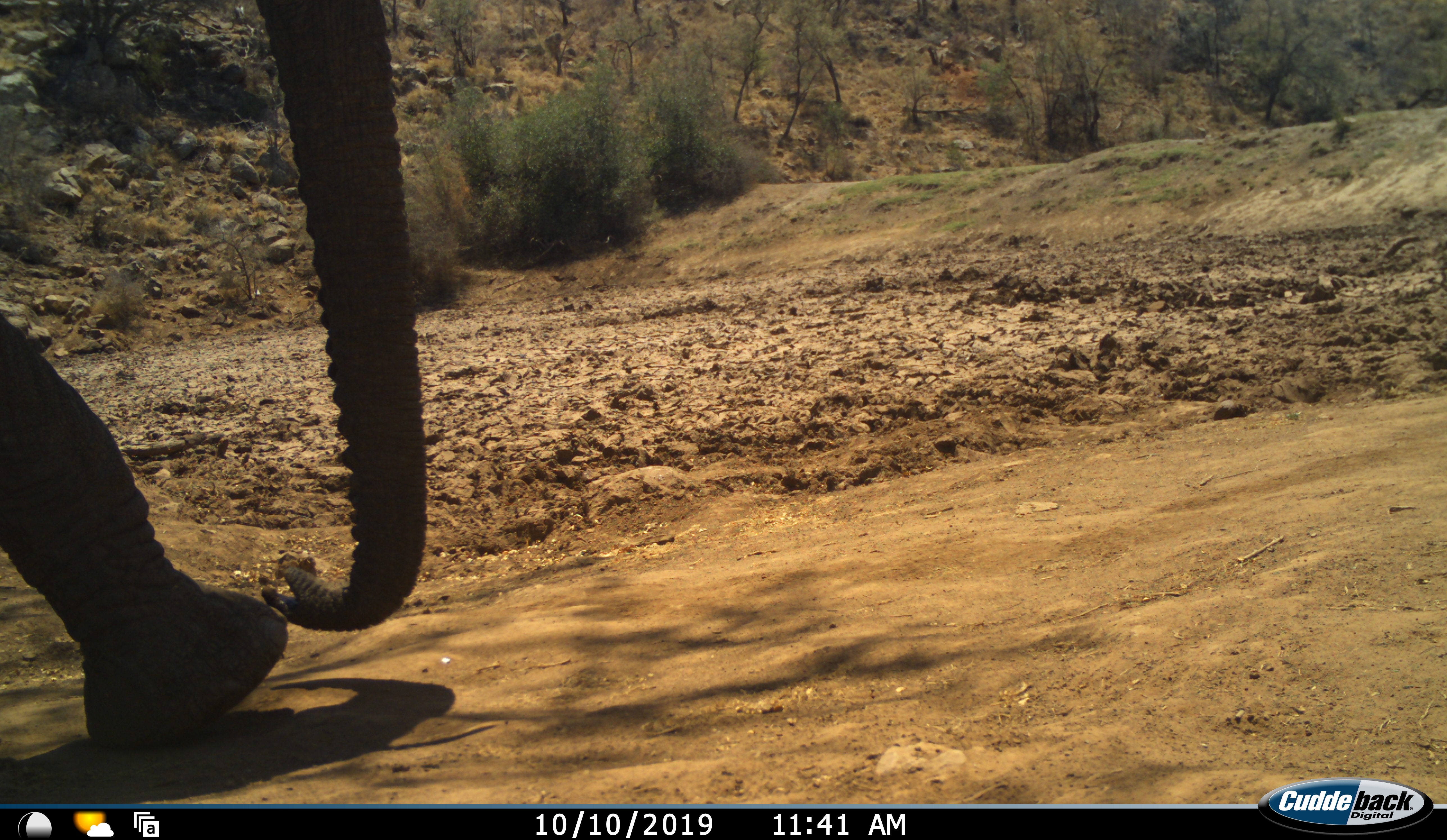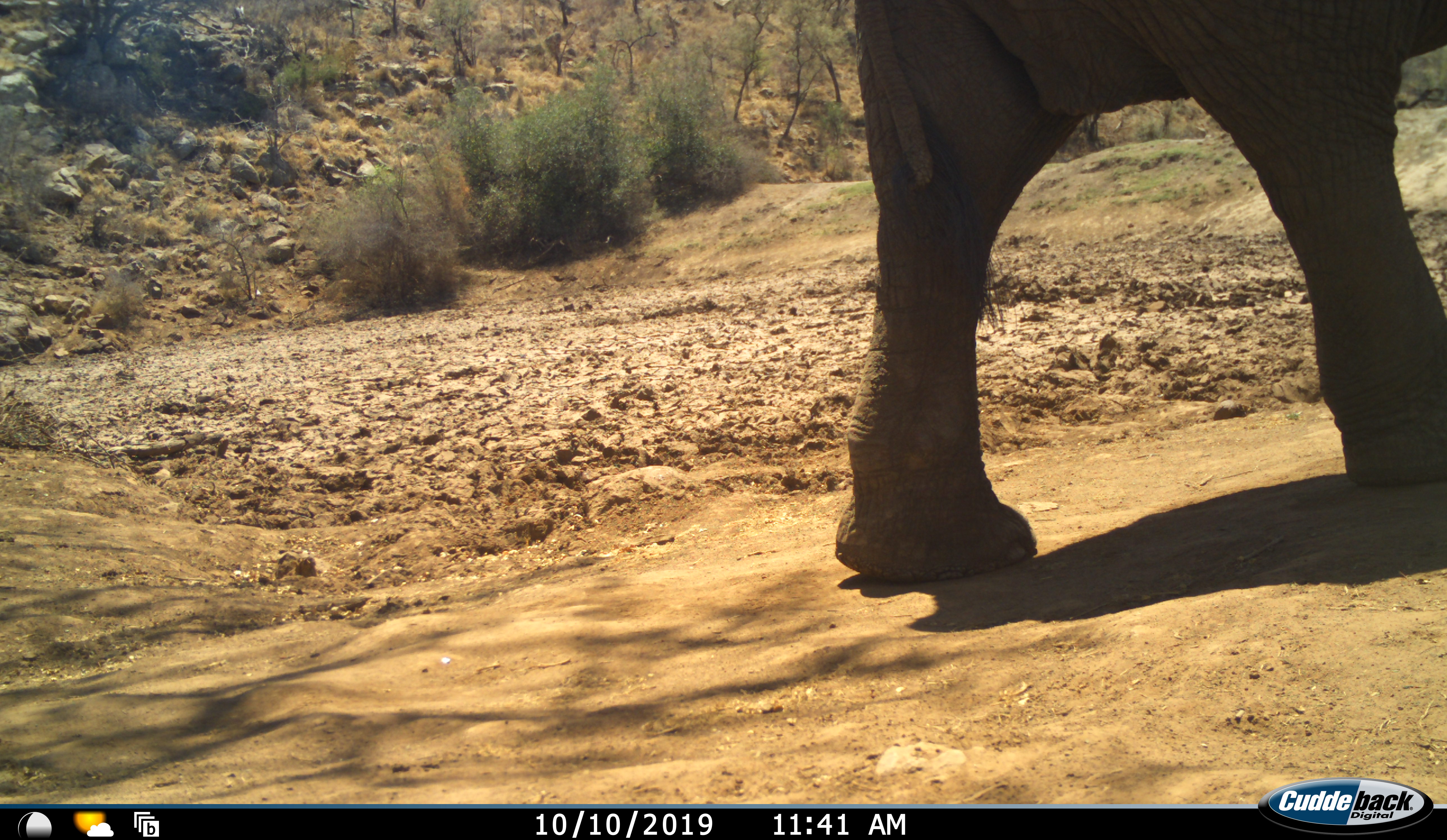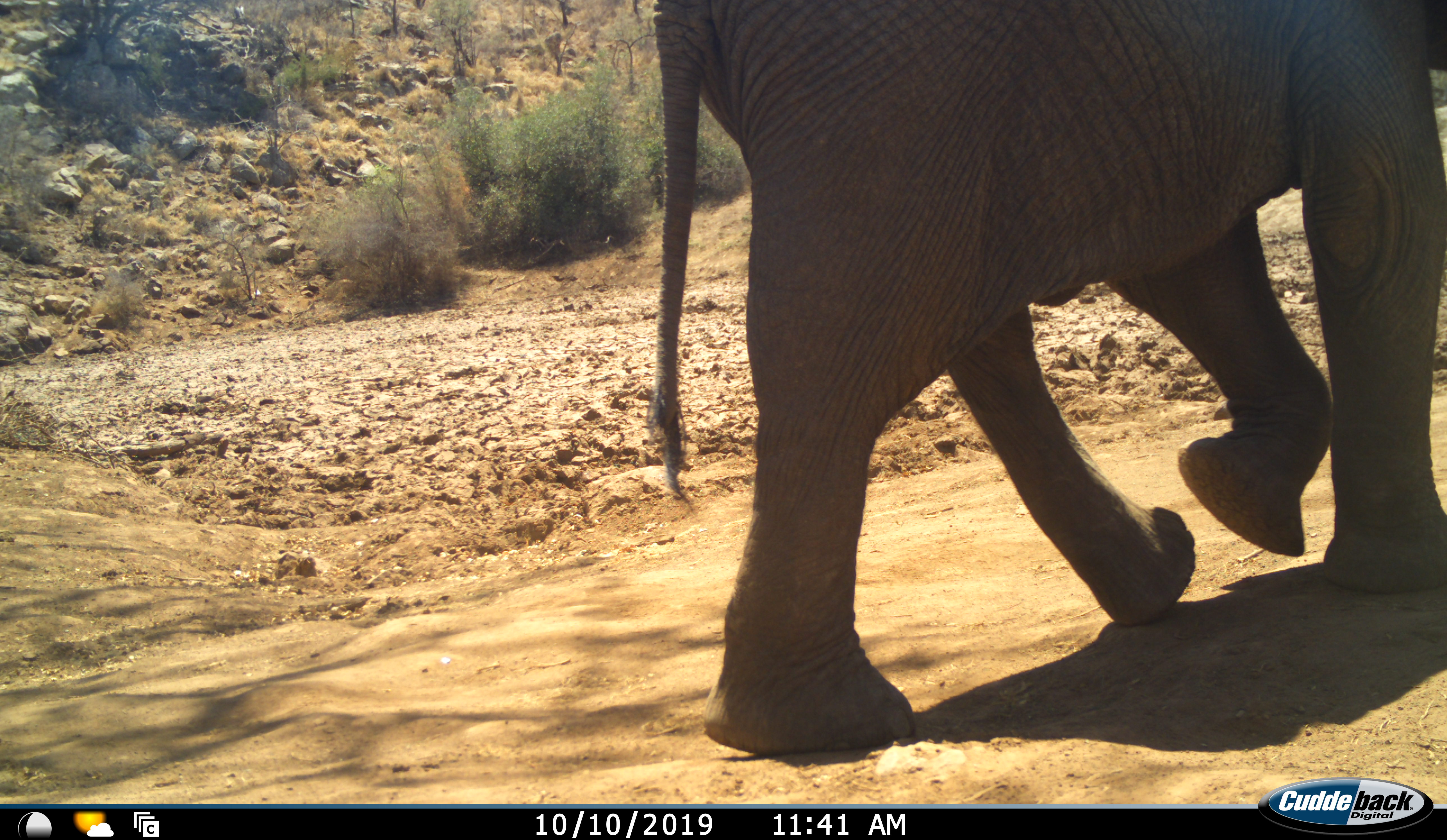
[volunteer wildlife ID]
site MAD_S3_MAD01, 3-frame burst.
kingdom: Animalia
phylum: Chordata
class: Mammalia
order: Proboscidea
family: Elephantidae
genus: Loxodonta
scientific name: Loxodonta africana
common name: african bush elephant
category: elephant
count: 1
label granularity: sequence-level